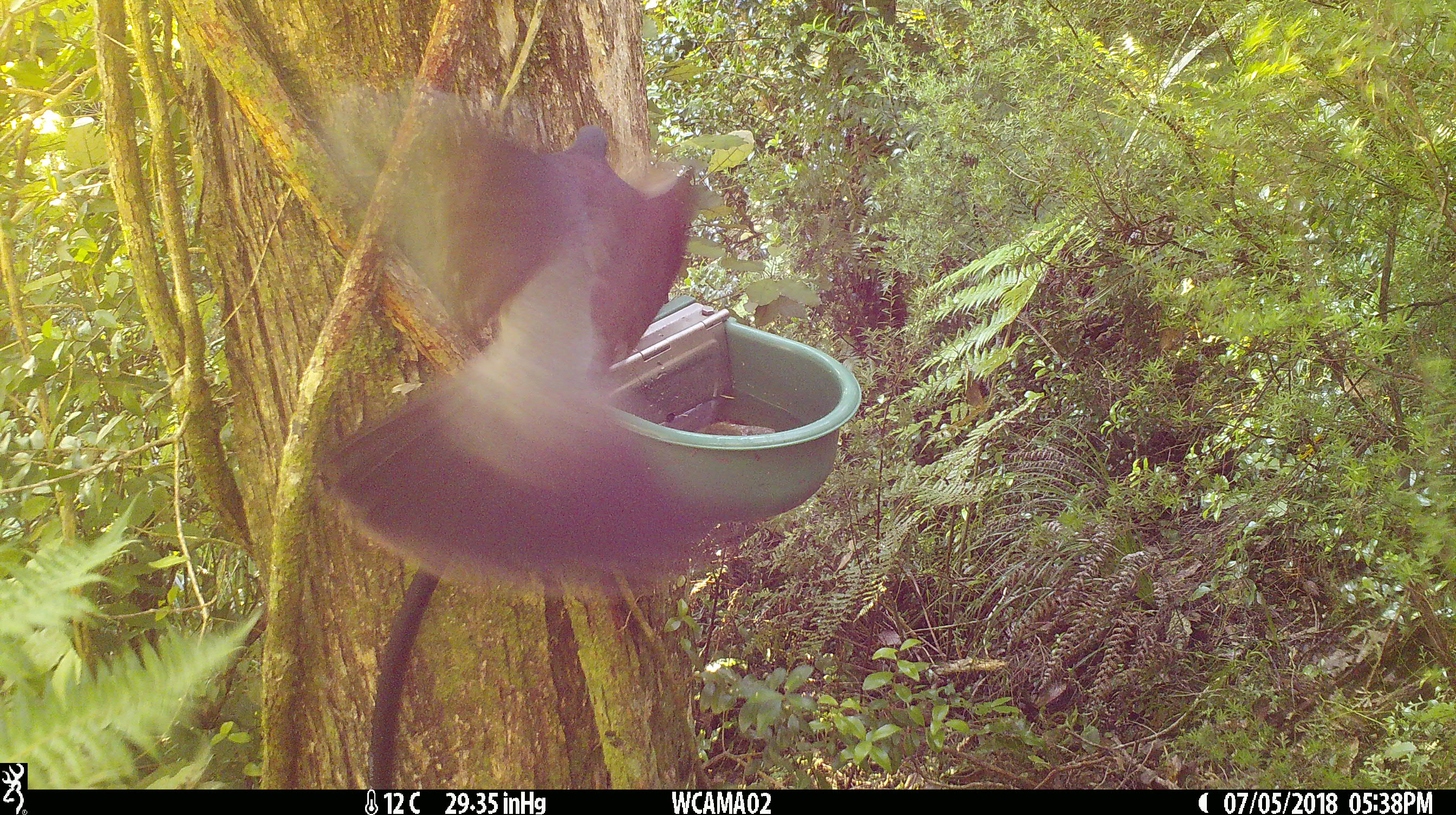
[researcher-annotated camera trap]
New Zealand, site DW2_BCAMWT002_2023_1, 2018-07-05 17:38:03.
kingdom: Animalia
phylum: Chordata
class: Aves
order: Columbiformes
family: Columbidae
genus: Hemiphaga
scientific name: Hemiphaga novaeseelandiae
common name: new zealand pigeon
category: kereru